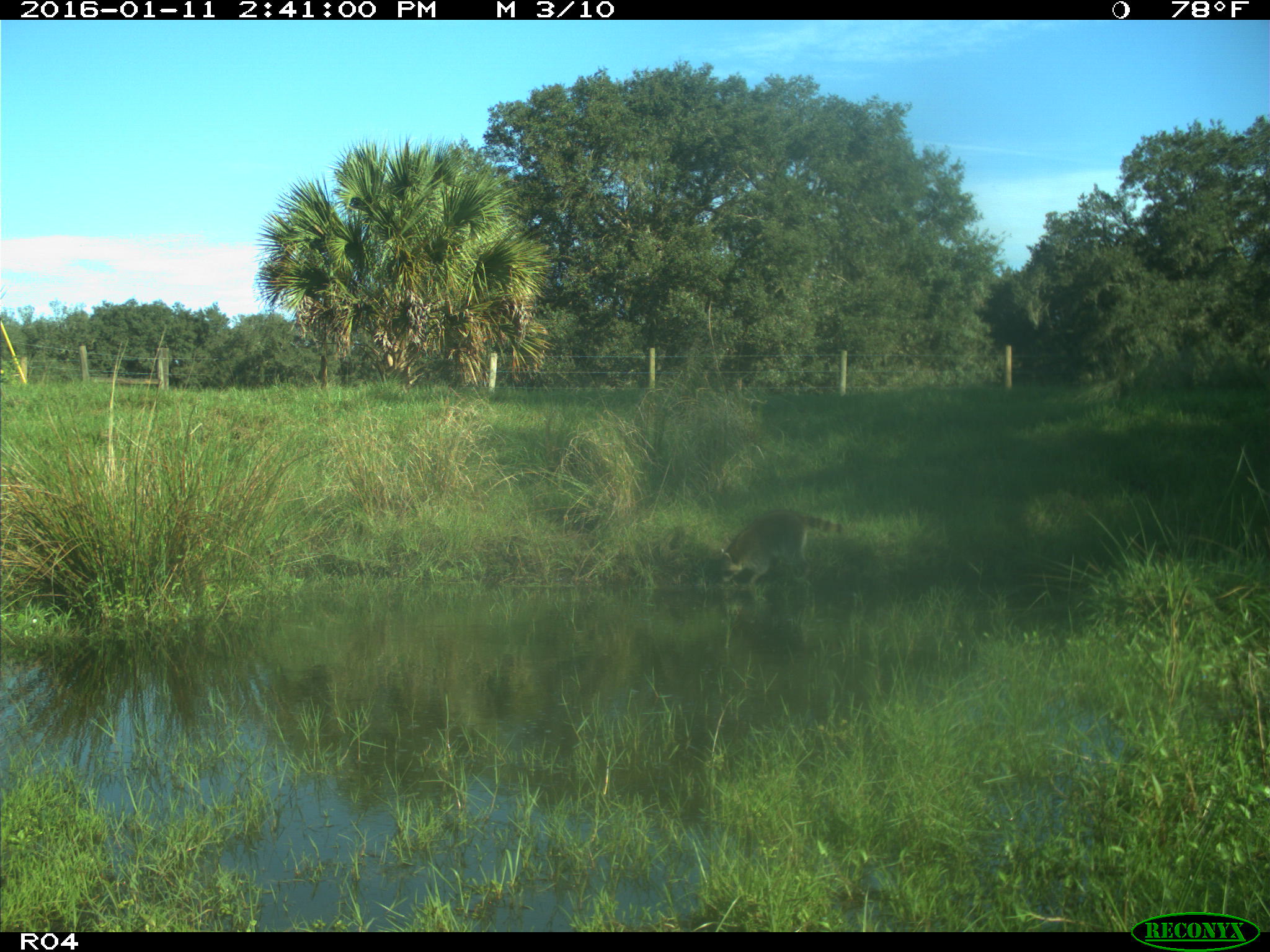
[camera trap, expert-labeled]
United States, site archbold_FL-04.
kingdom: Animalia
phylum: Chordata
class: Mammalia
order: Carnivora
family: Procyonidae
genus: Procyon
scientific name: Procyon lotor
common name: common raccoon